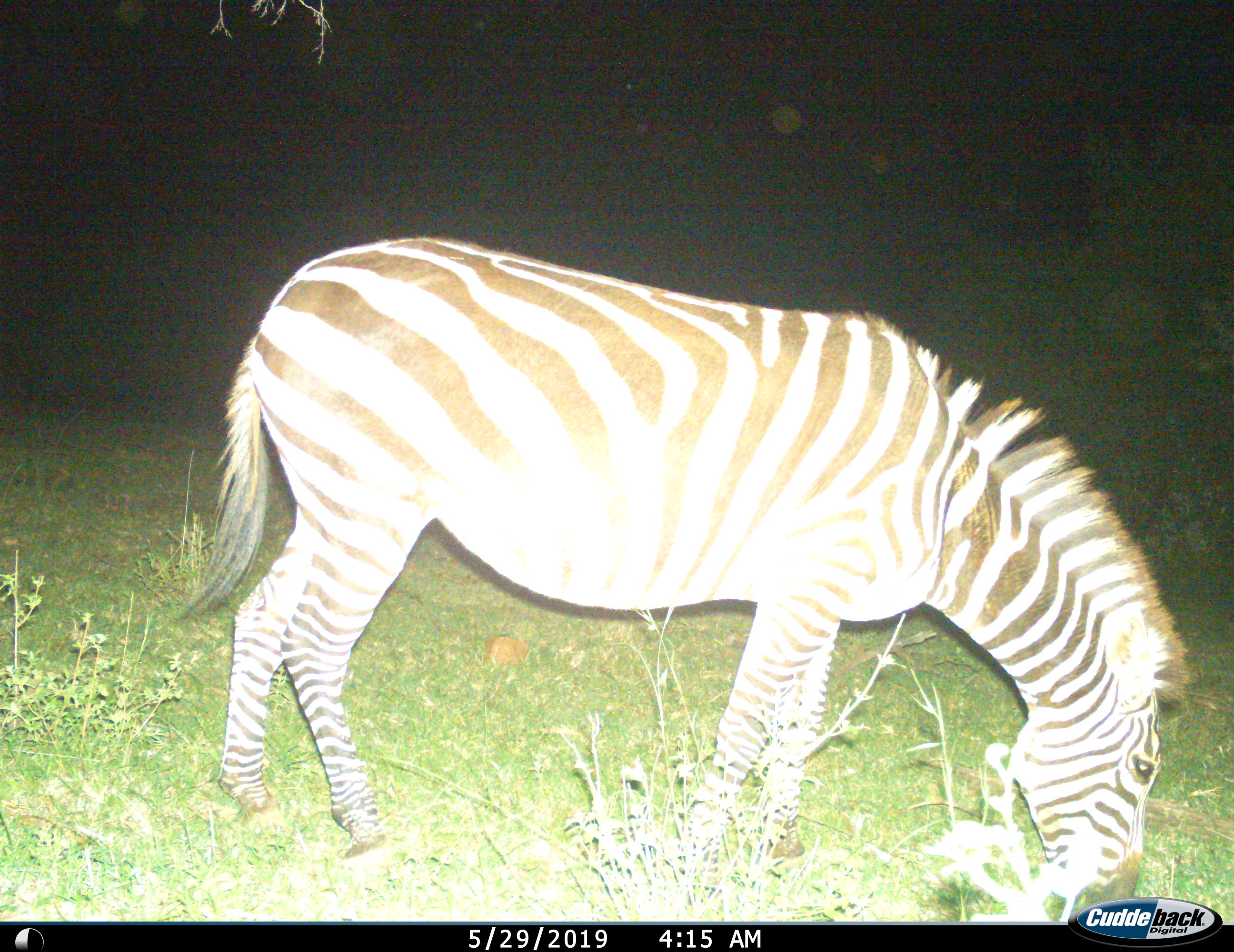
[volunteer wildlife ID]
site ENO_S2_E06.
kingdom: Animalia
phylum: Chordata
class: Mammalia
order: Perissodactyla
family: Equidae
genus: Equus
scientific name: Equus quagga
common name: plains zebra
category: zebraplains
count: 1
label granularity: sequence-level